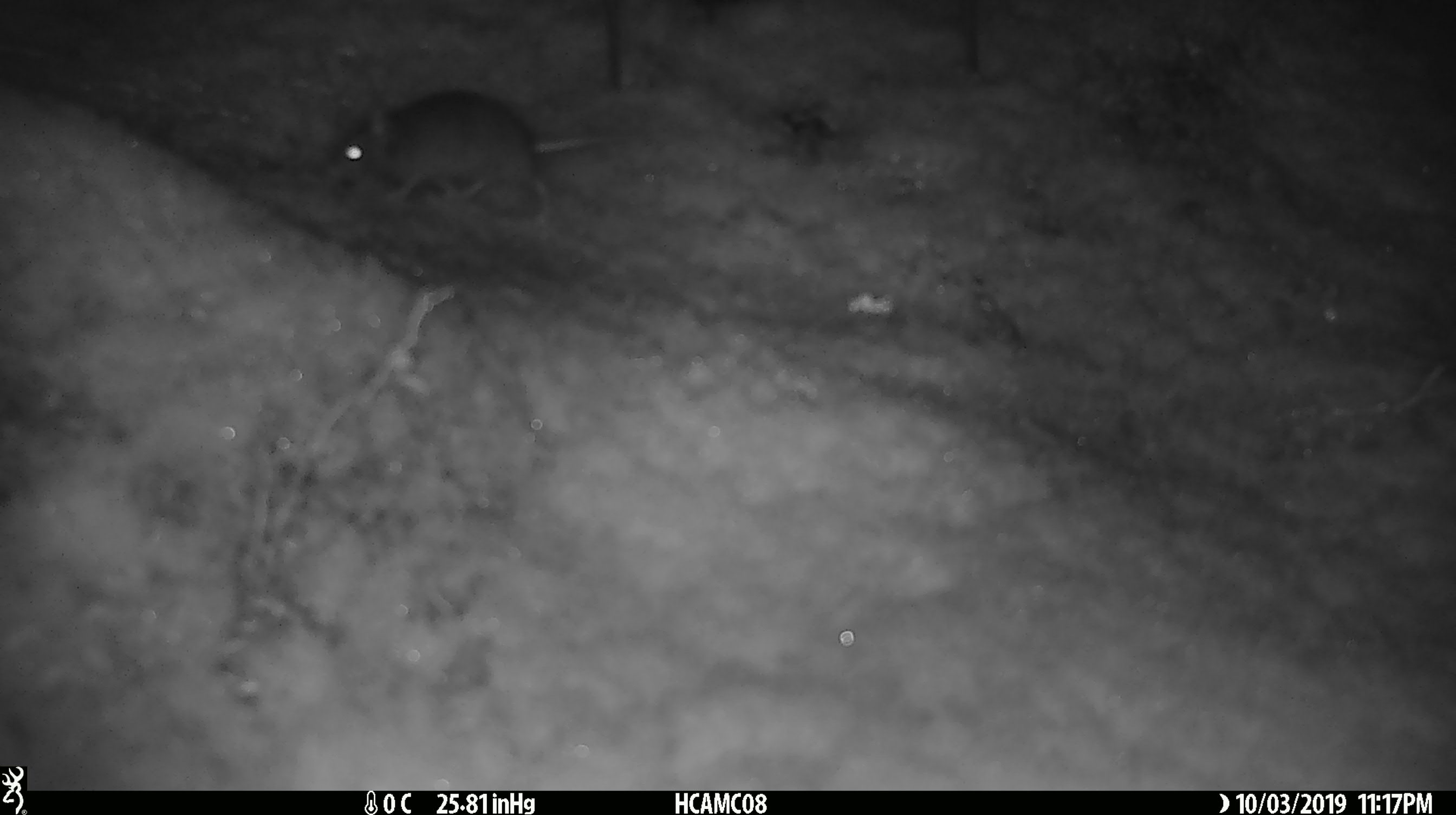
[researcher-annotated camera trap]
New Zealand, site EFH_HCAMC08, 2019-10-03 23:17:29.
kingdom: Animalia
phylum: Chordata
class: Mammalia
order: Rodentia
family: Muridae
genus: Mus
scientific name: Mus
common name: mouse